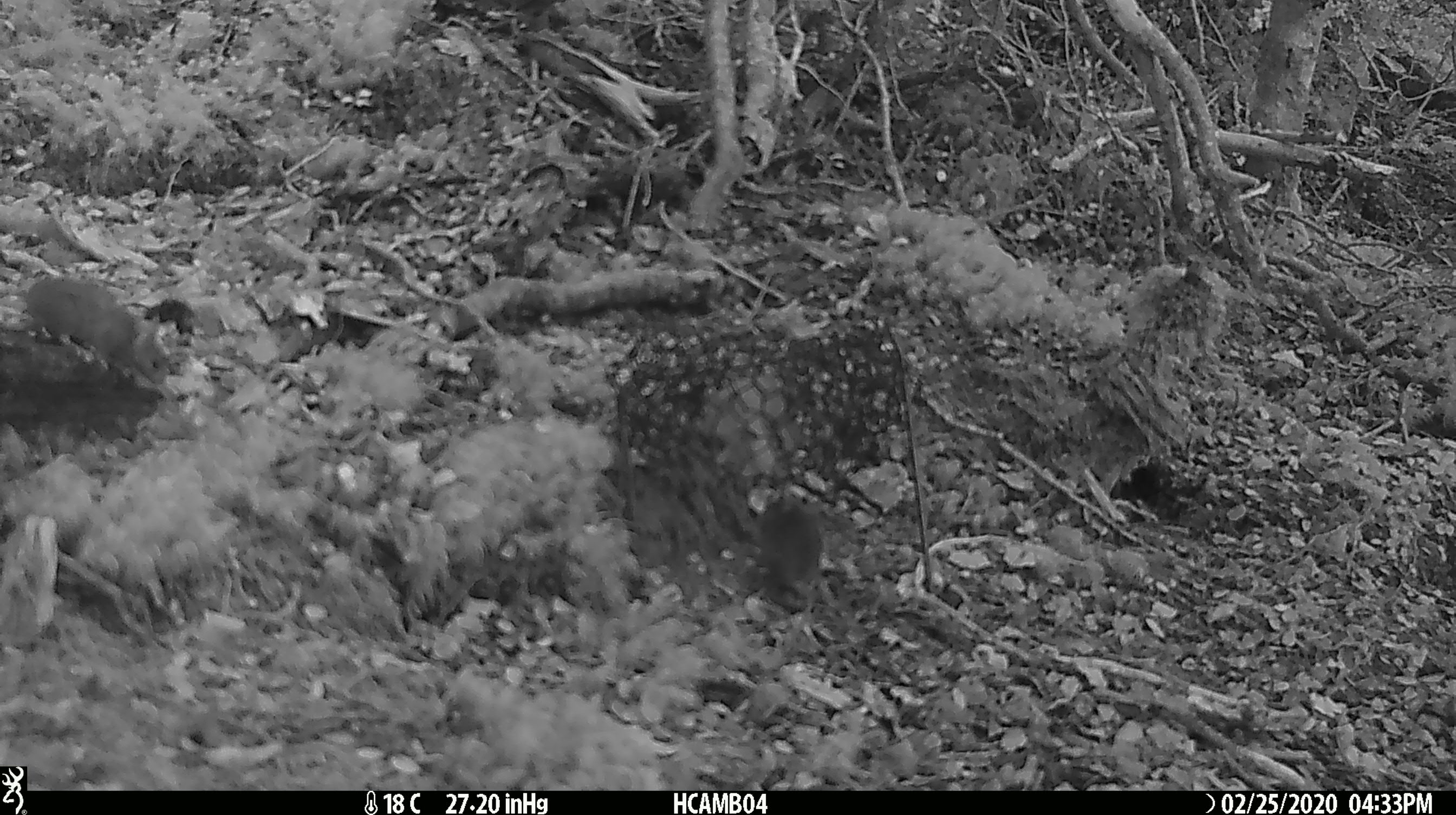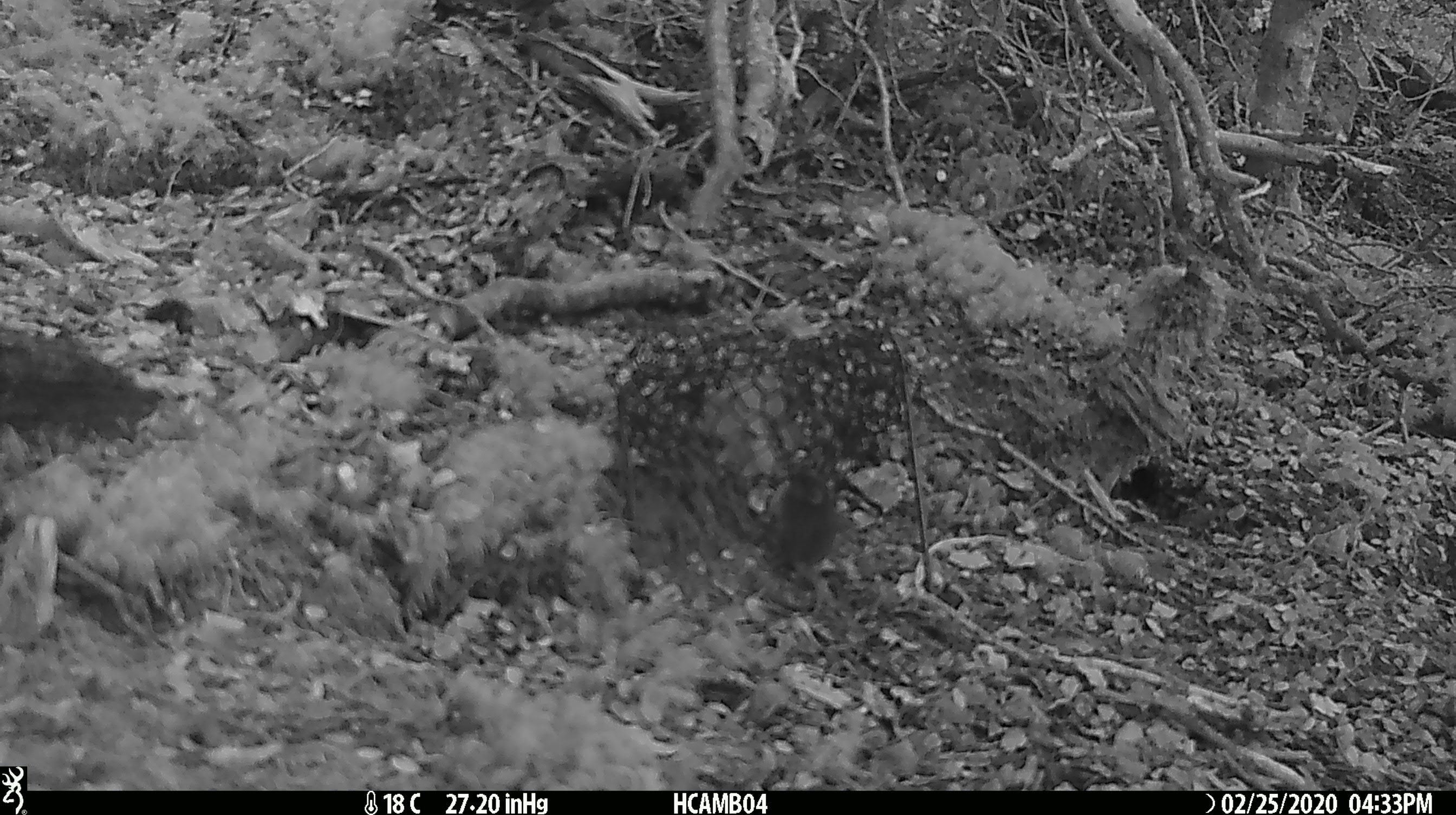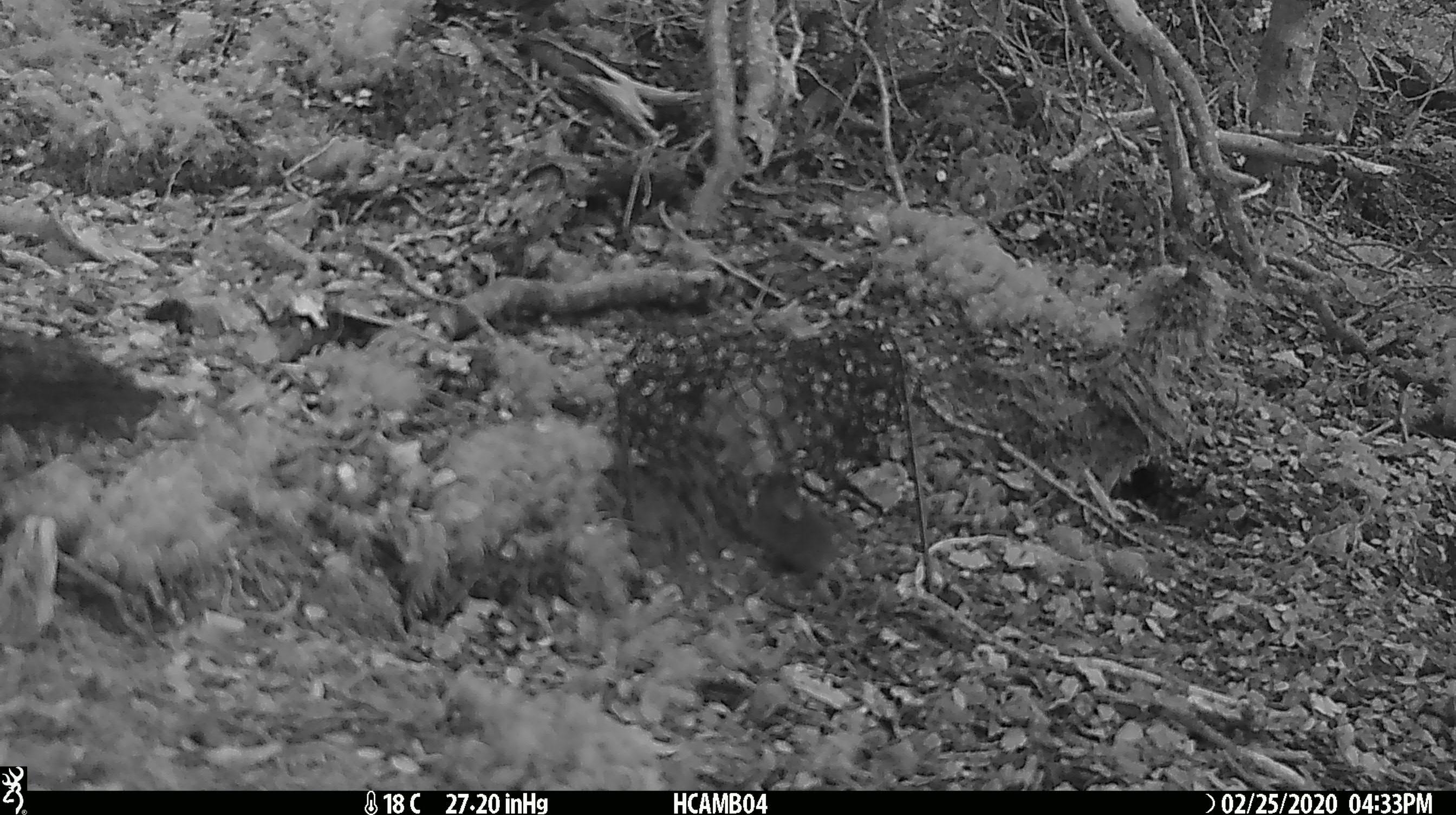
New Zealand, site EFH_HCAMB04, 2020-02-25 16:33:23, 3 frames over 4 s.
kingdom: Animalia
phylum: Chordata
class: Mammalia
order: Rodentia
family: Muridae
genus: Mus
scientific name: Mus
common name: mouse